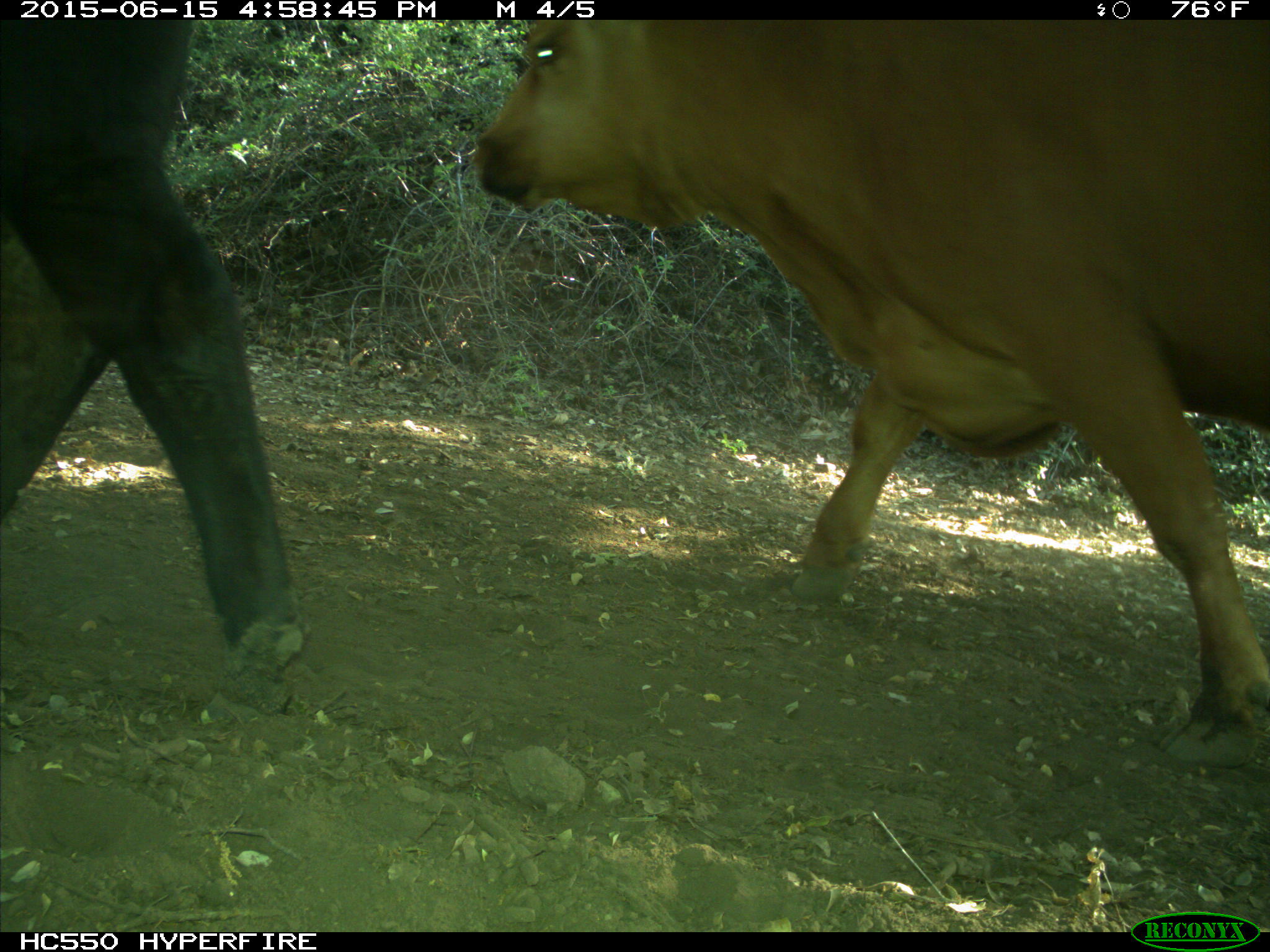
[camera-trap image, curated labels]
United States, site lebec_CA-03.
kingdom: Animalia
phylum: Chordata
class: Mammalia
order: Artiodactyla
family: Bovidae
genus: Bos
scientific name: Bos taurus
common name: domestic cow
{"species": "Bos taurus (domestic cow)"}